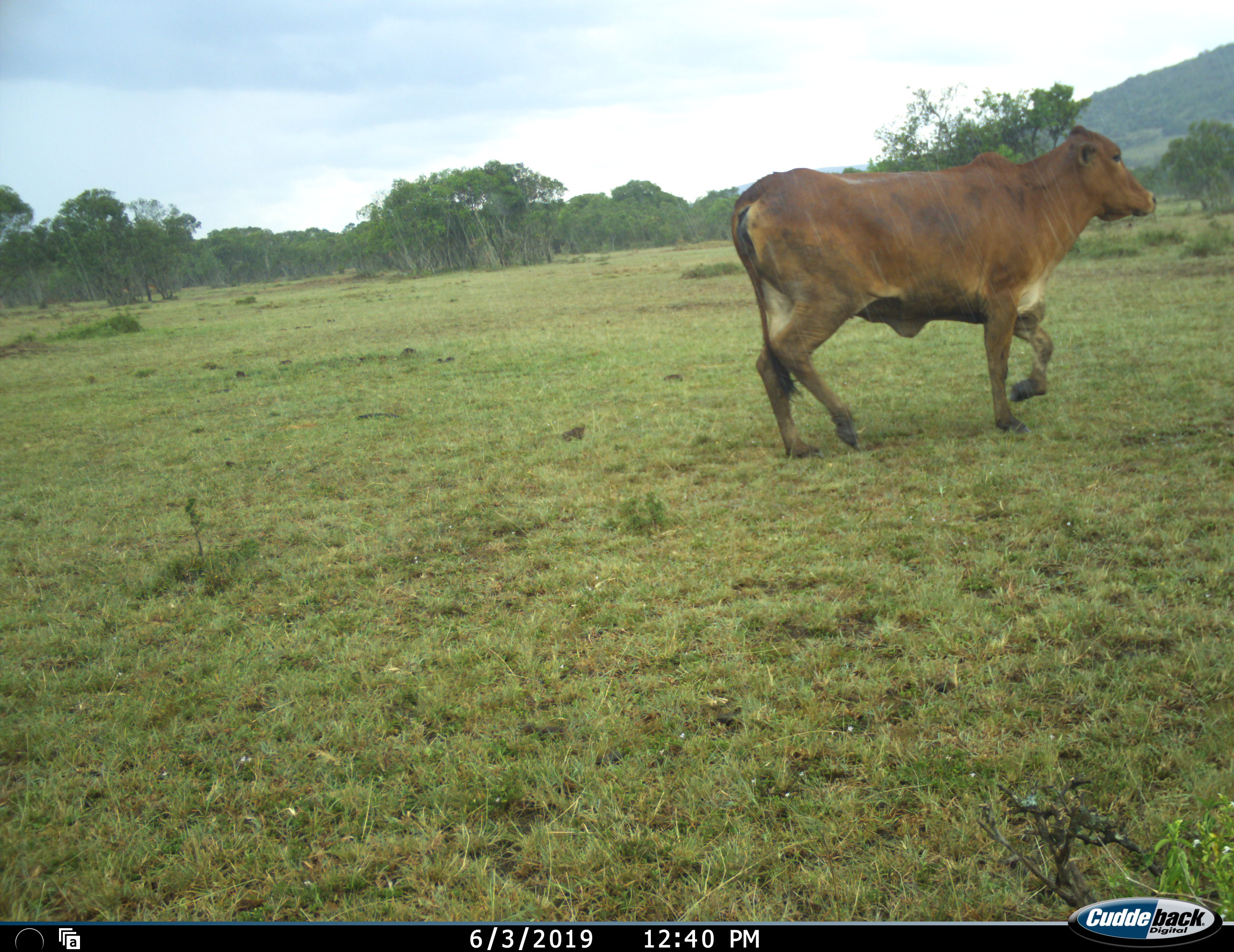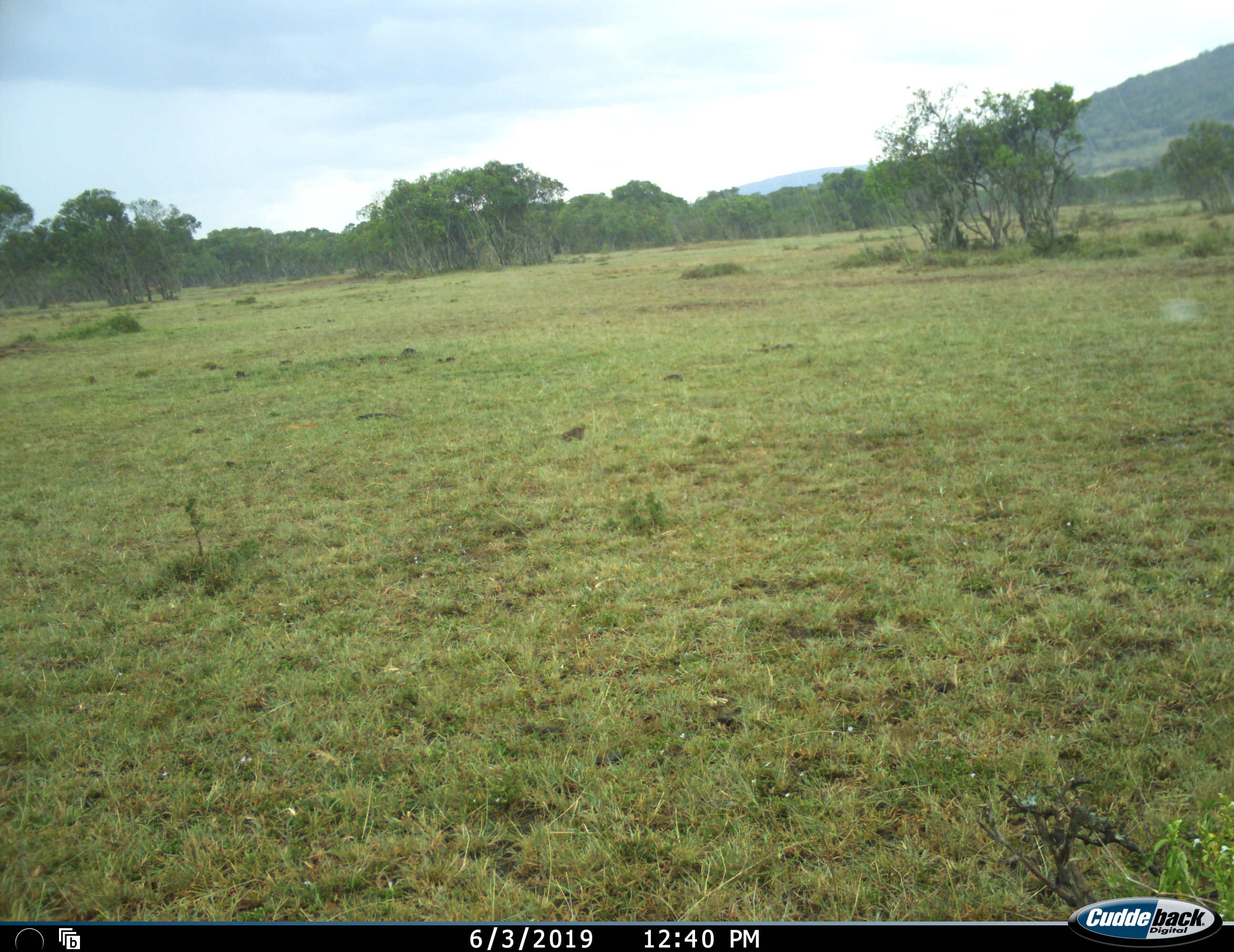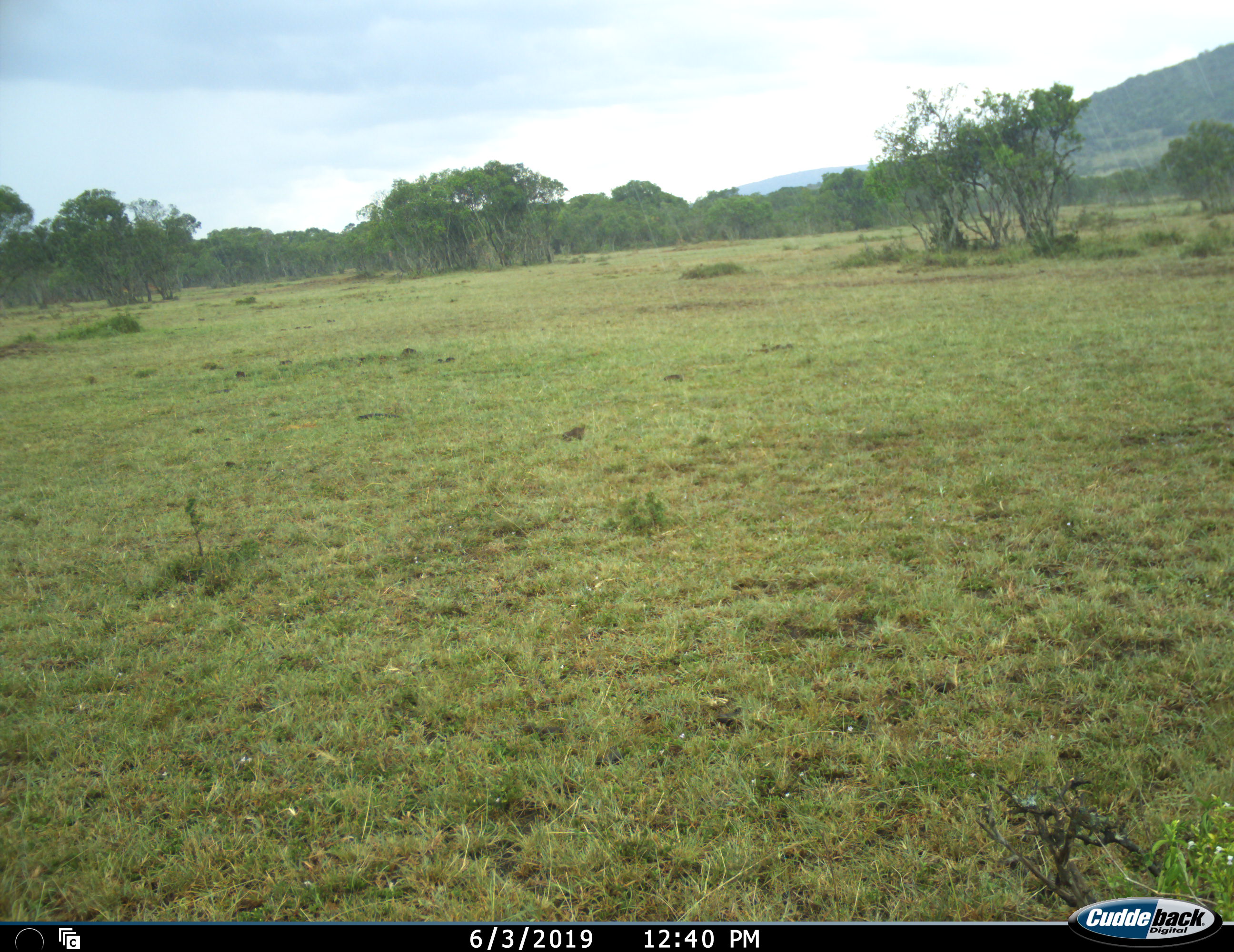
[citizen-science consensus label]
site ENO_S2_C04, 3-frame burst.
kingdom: Animalia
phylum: Chordata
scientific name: Vertebrata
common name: domestic animal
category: domesticanimal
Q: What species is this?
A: Domesticanimal (domestic animal) (Vertebrata).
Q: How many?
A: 1.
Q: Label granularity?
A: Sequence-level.